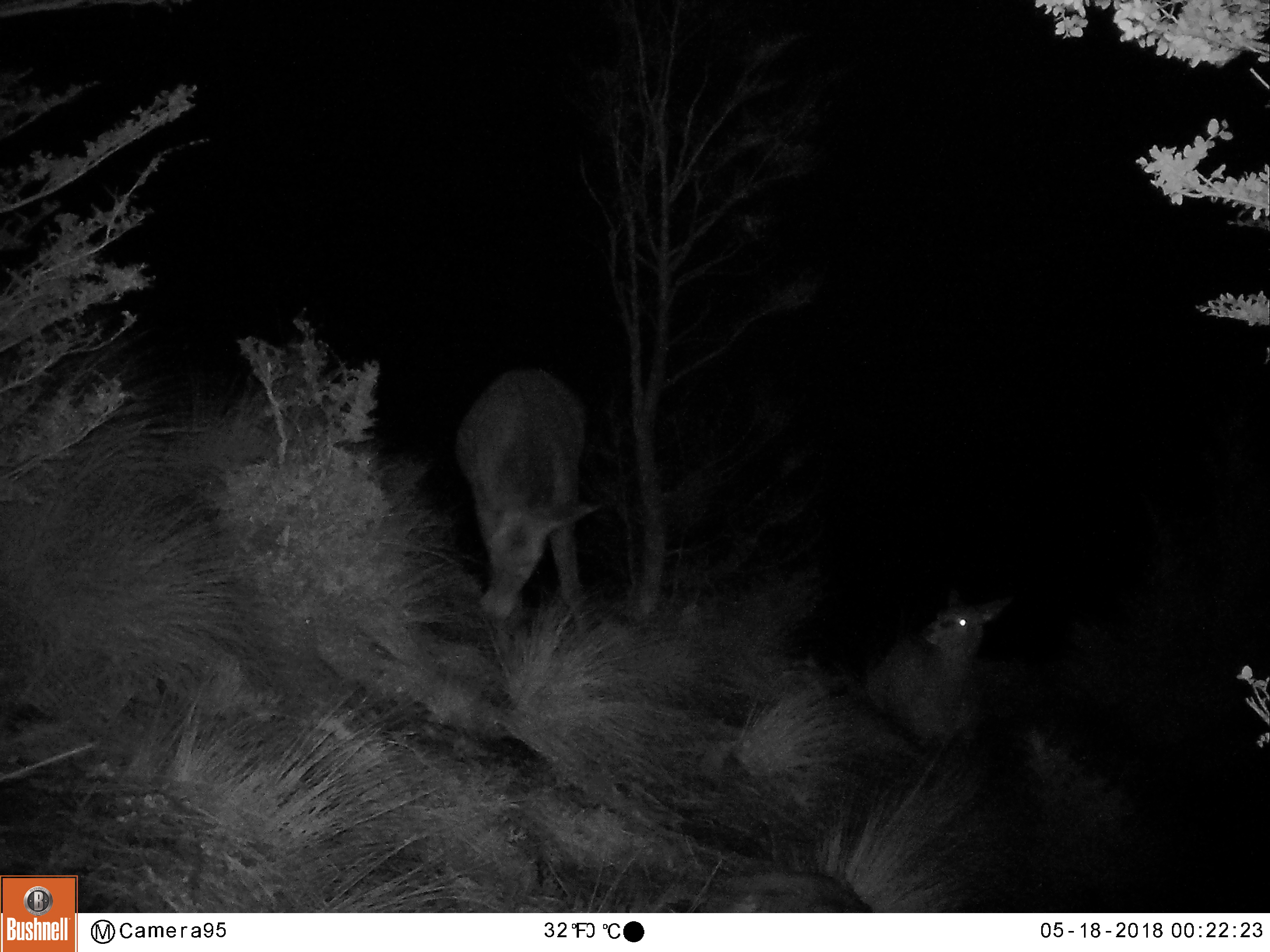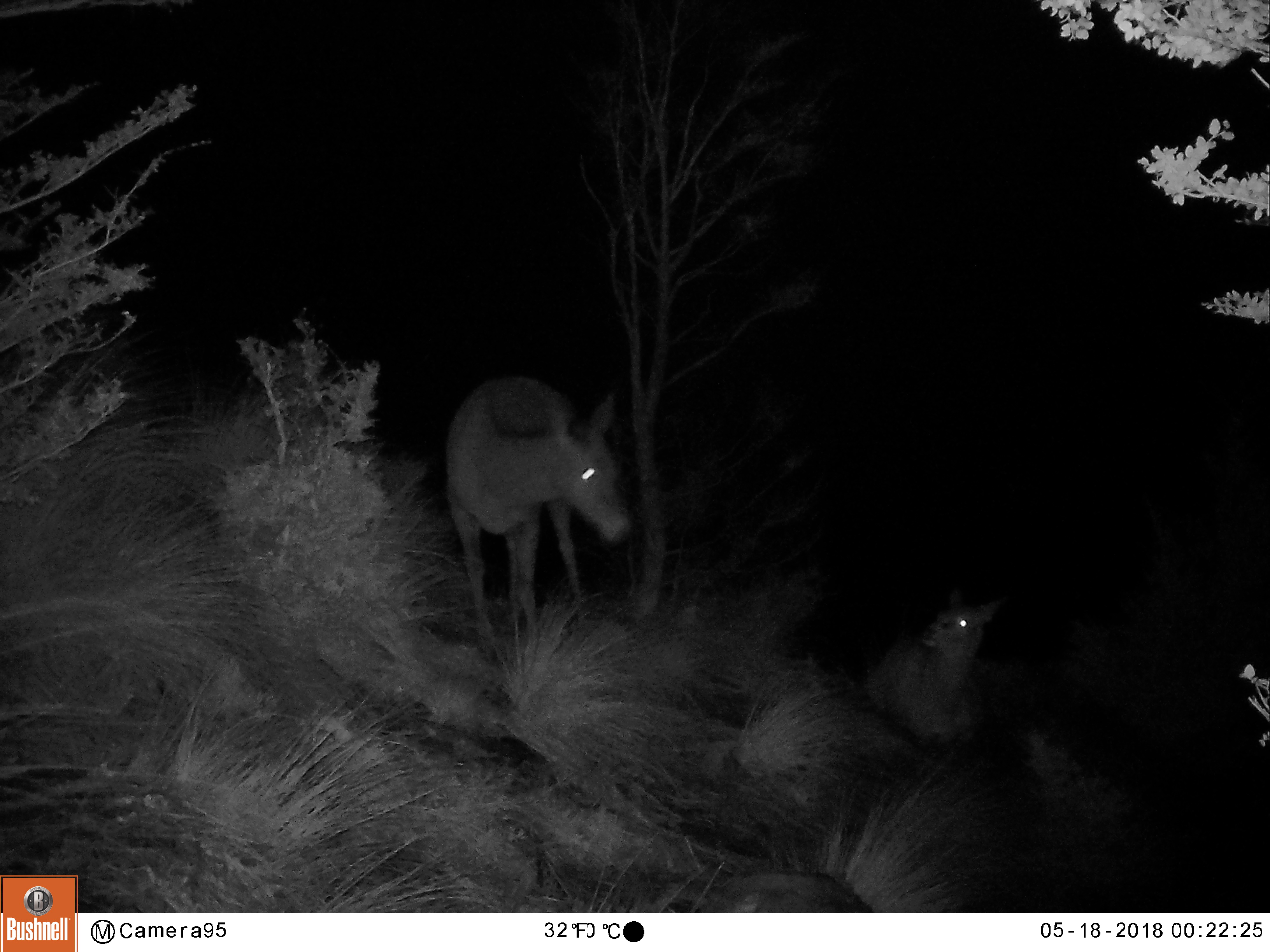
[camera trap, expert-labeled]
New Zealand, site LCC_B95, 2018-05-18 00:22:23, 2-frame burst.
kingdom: Animalia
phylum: Chordata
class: Mammalia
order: Artiodactyla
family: Cervidae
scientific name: Cervidae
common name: deer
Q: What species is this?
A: Deer (Cervidae).